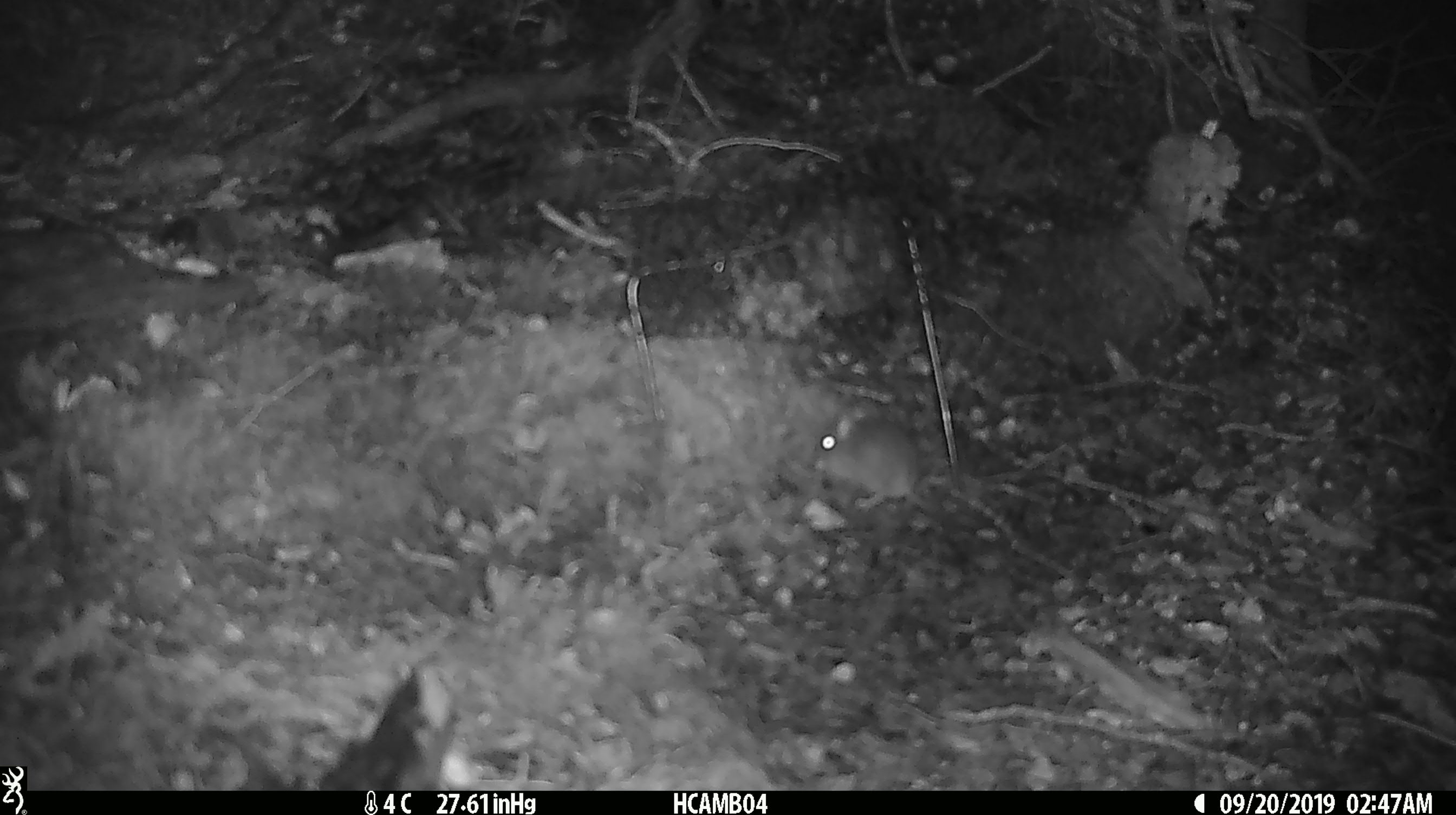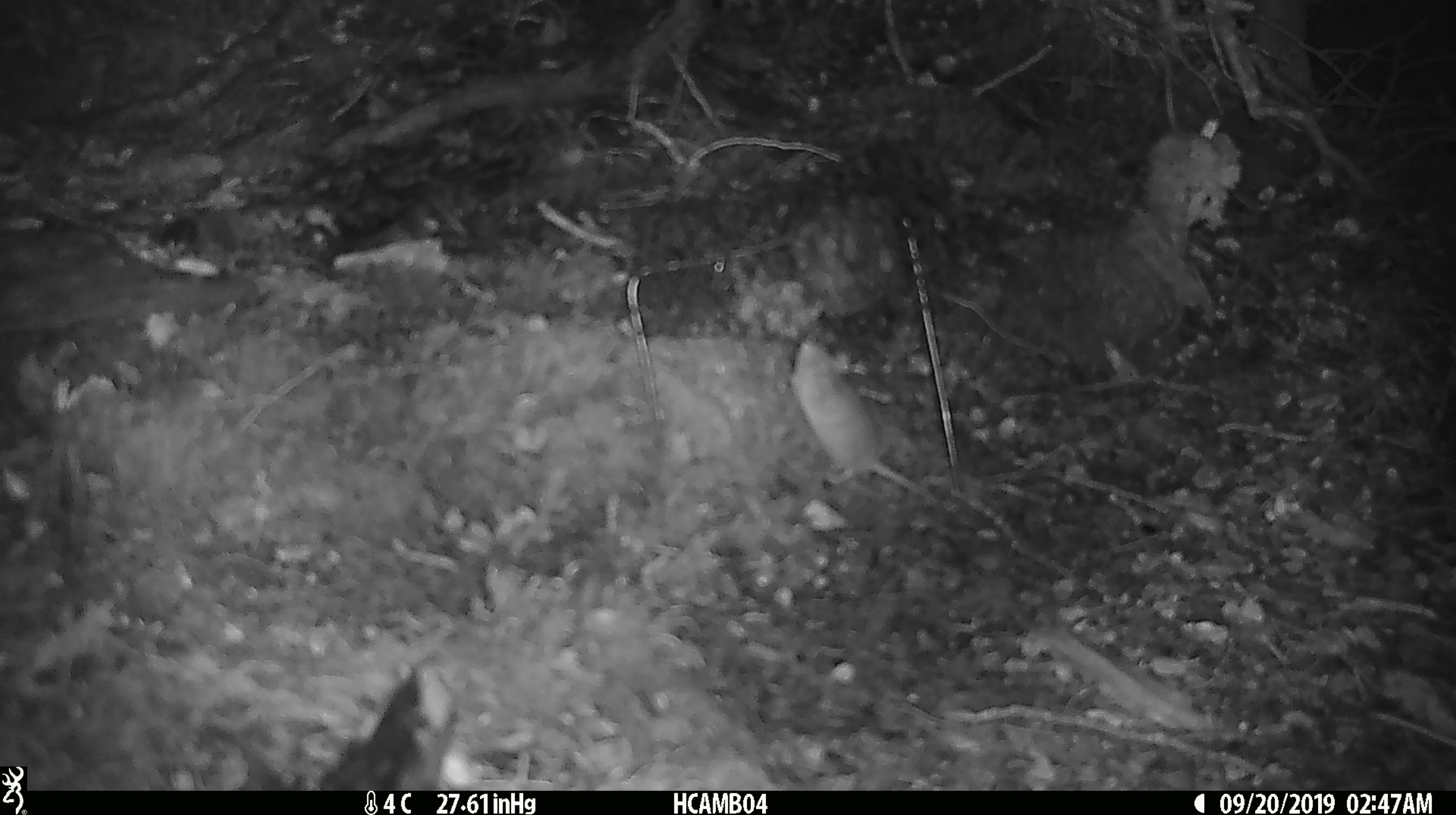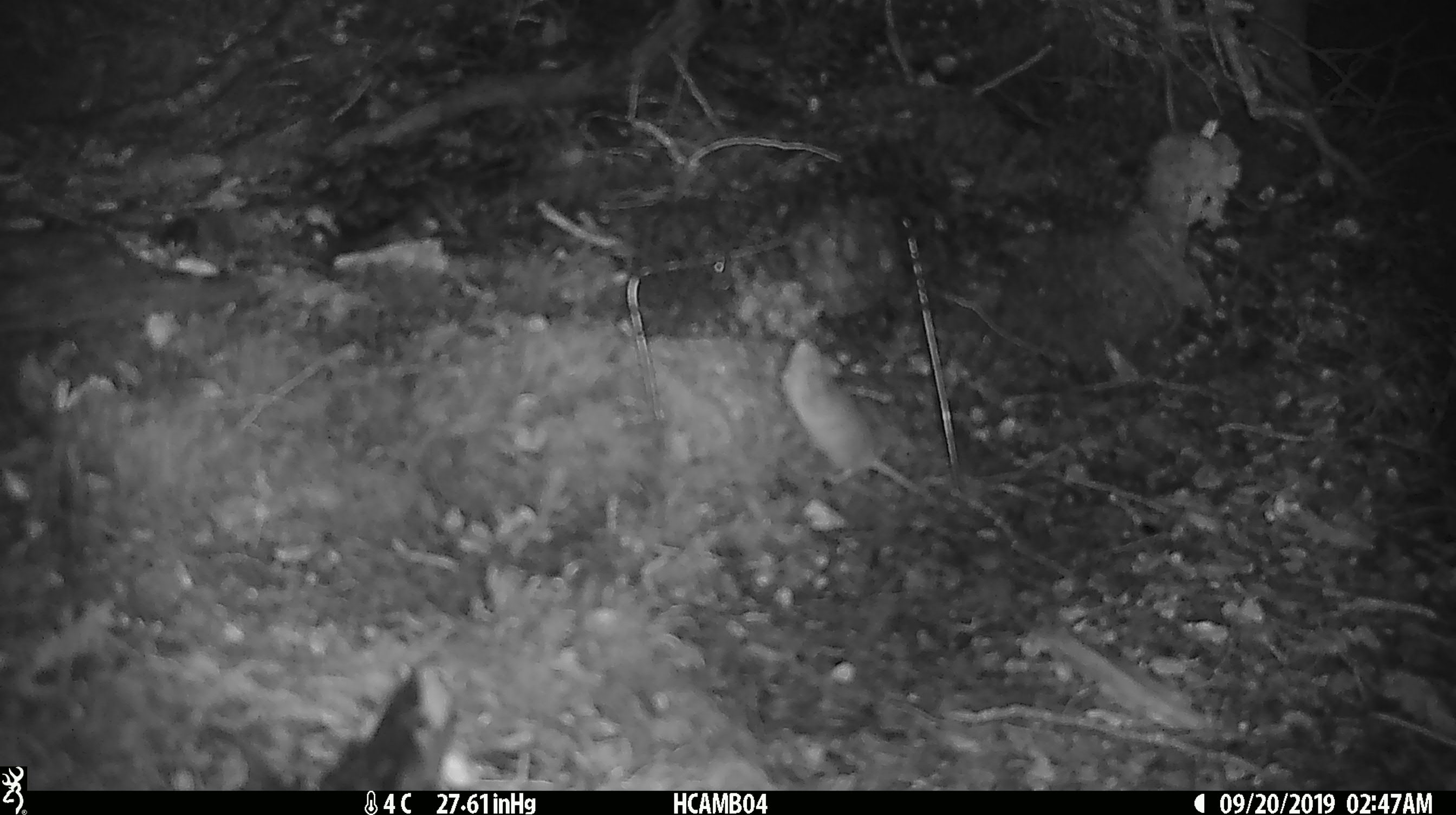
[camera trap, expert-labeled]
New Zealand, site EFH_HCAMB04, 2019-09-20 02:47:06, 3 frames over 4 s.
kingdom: Animalia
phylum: Chordata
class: Mammalia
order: Rodentia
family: Muridae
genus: Mus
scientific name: Mus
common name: mouse